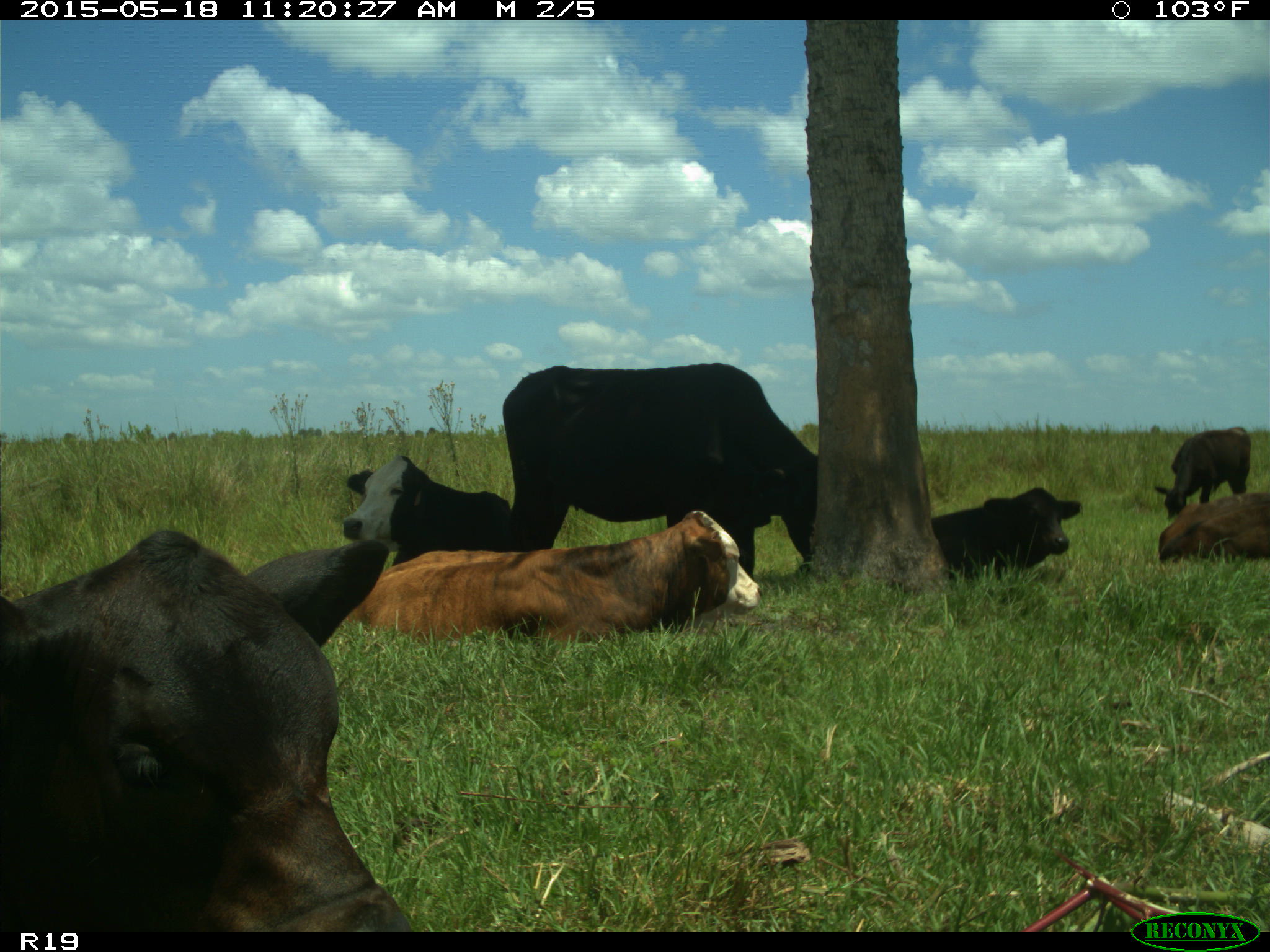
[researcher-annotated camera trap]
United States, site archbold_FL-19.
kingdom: Animalia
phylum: Chordata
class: Mammalia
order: Artiodactyla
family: Bovidae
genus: Bos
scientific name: Bos taurus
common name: domestic cow